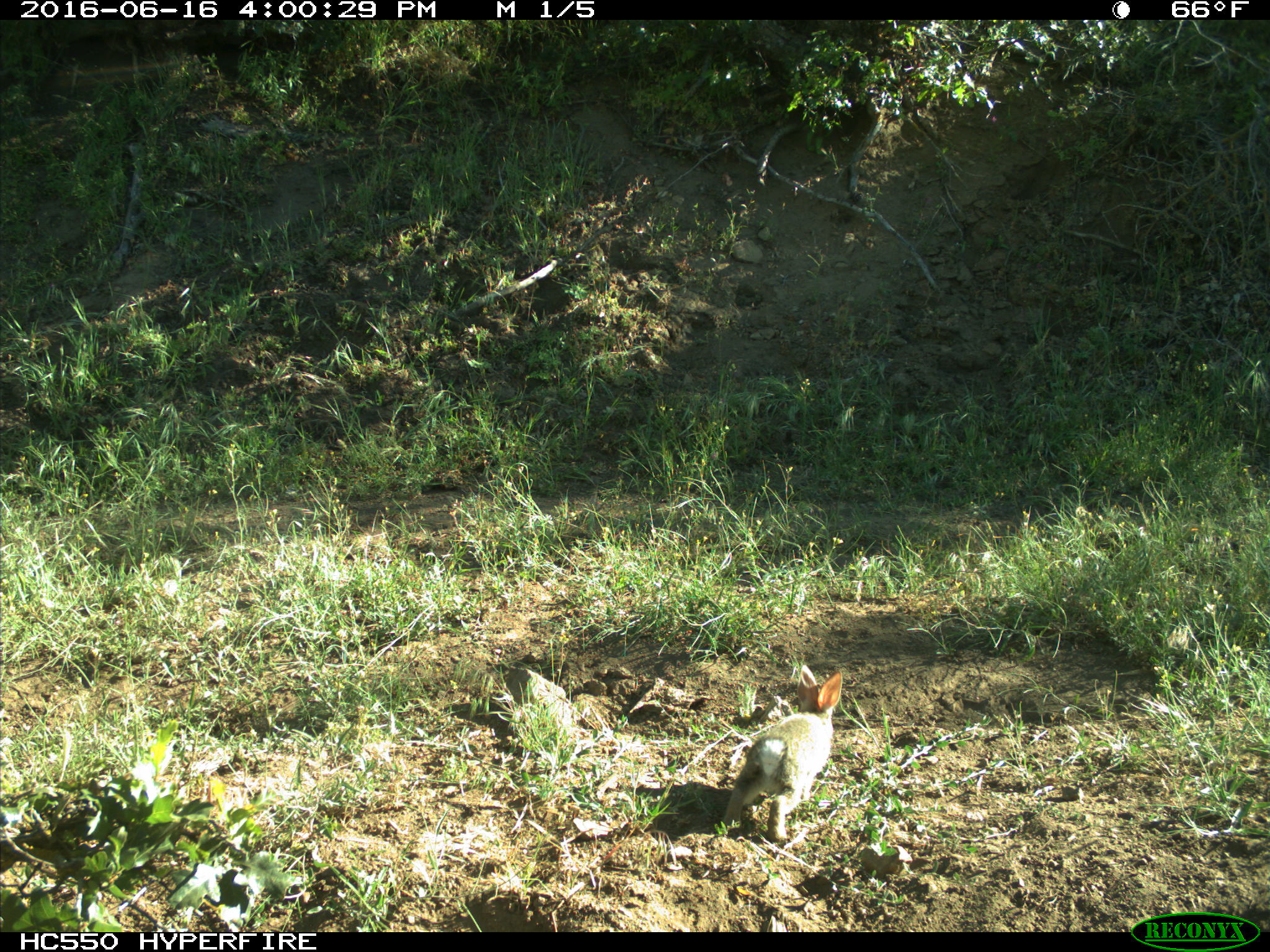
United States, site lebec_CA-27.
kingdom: Animalia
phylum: Chordata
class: Mammalia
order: Lagomorpha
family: Leporidae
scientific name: Leporidae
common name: rabbits and hares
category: unidentified rabbit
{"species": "unidentified rabbit (rabbits and hares) (Leporidae)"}